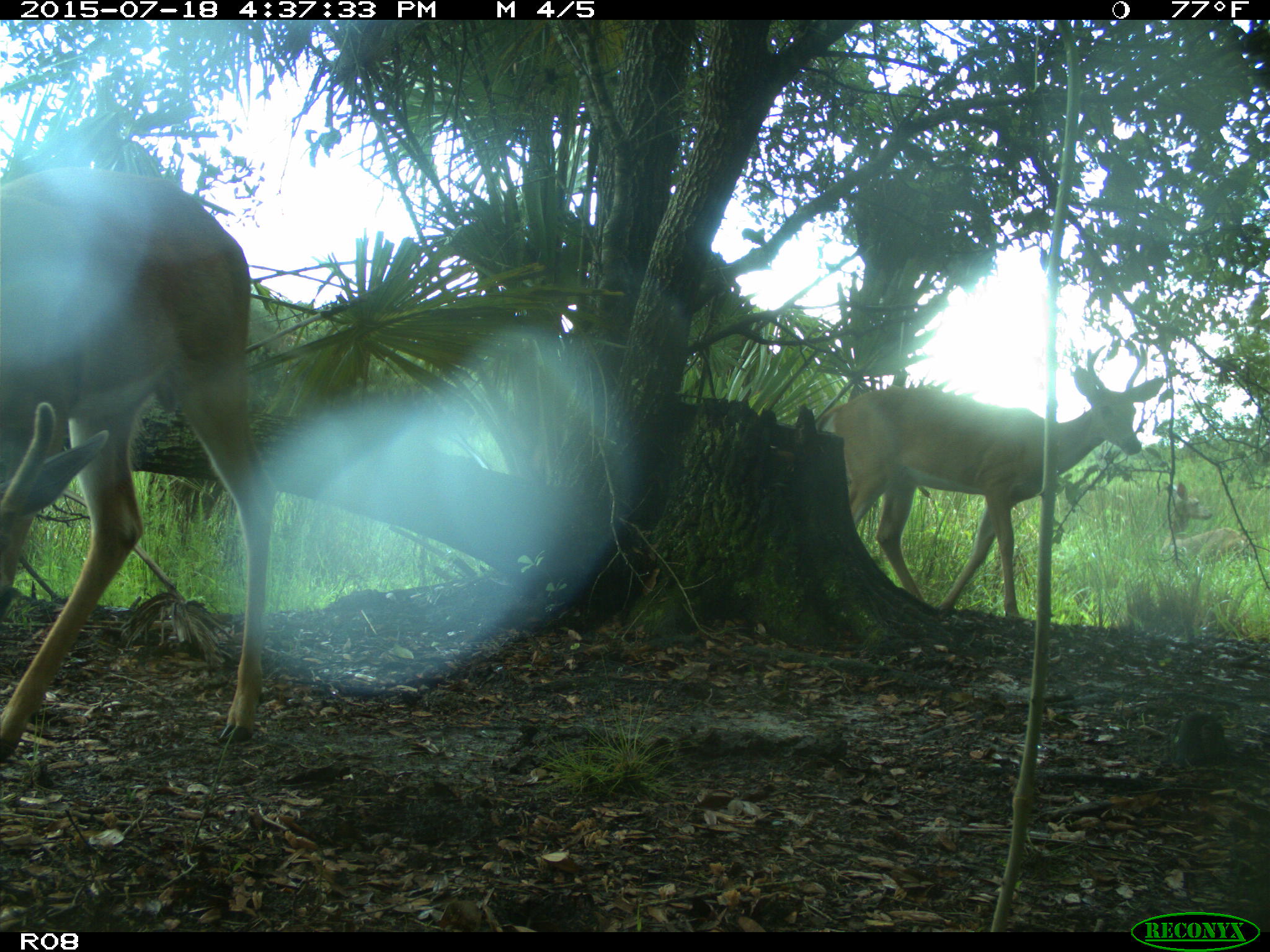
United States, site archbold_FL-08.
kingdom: Animalia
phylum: Chordata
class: Mammalia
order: Artiodactyla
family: Cervidae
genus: Odocoileus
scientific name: Odocoileus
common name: deer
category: unidentified deer